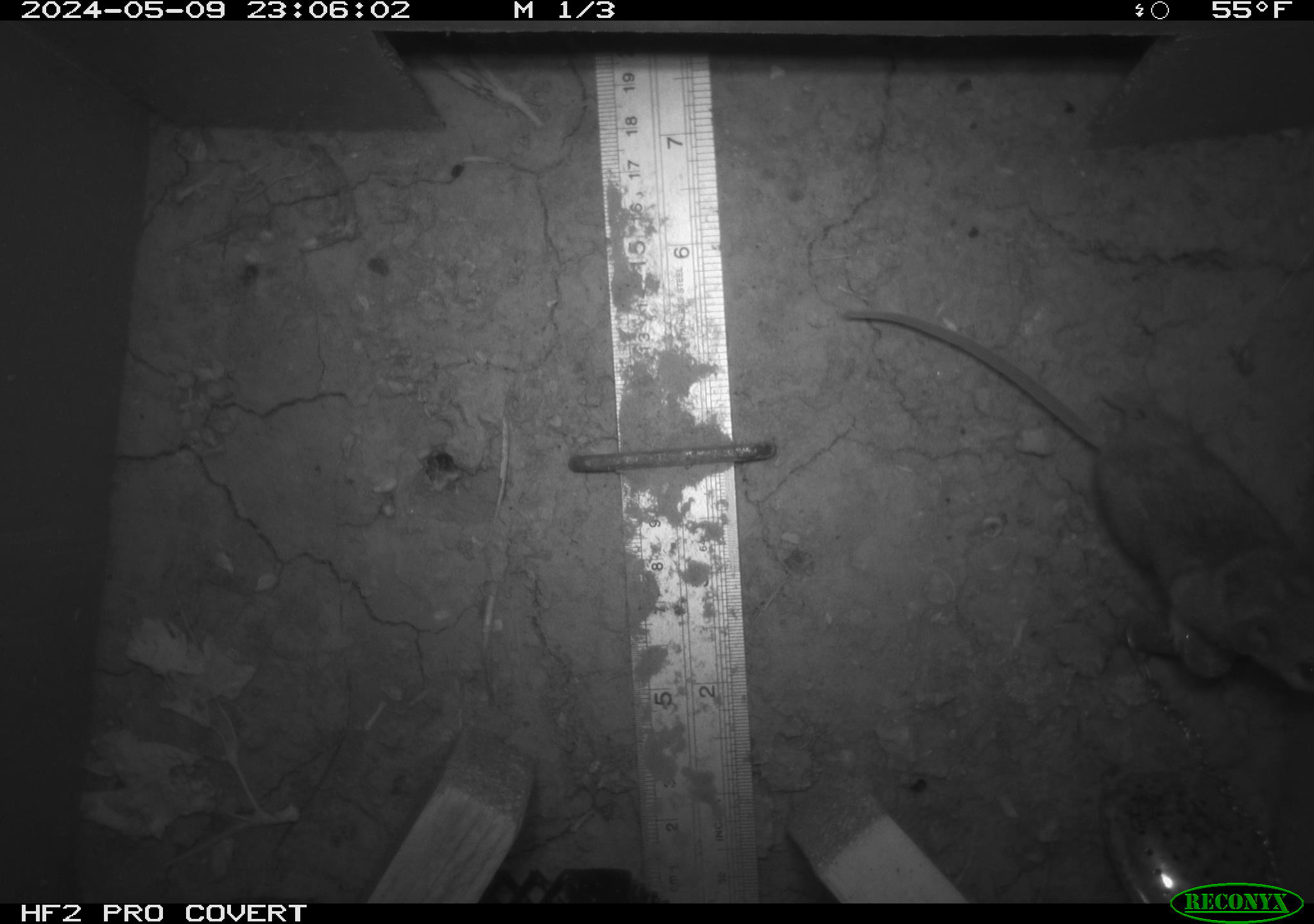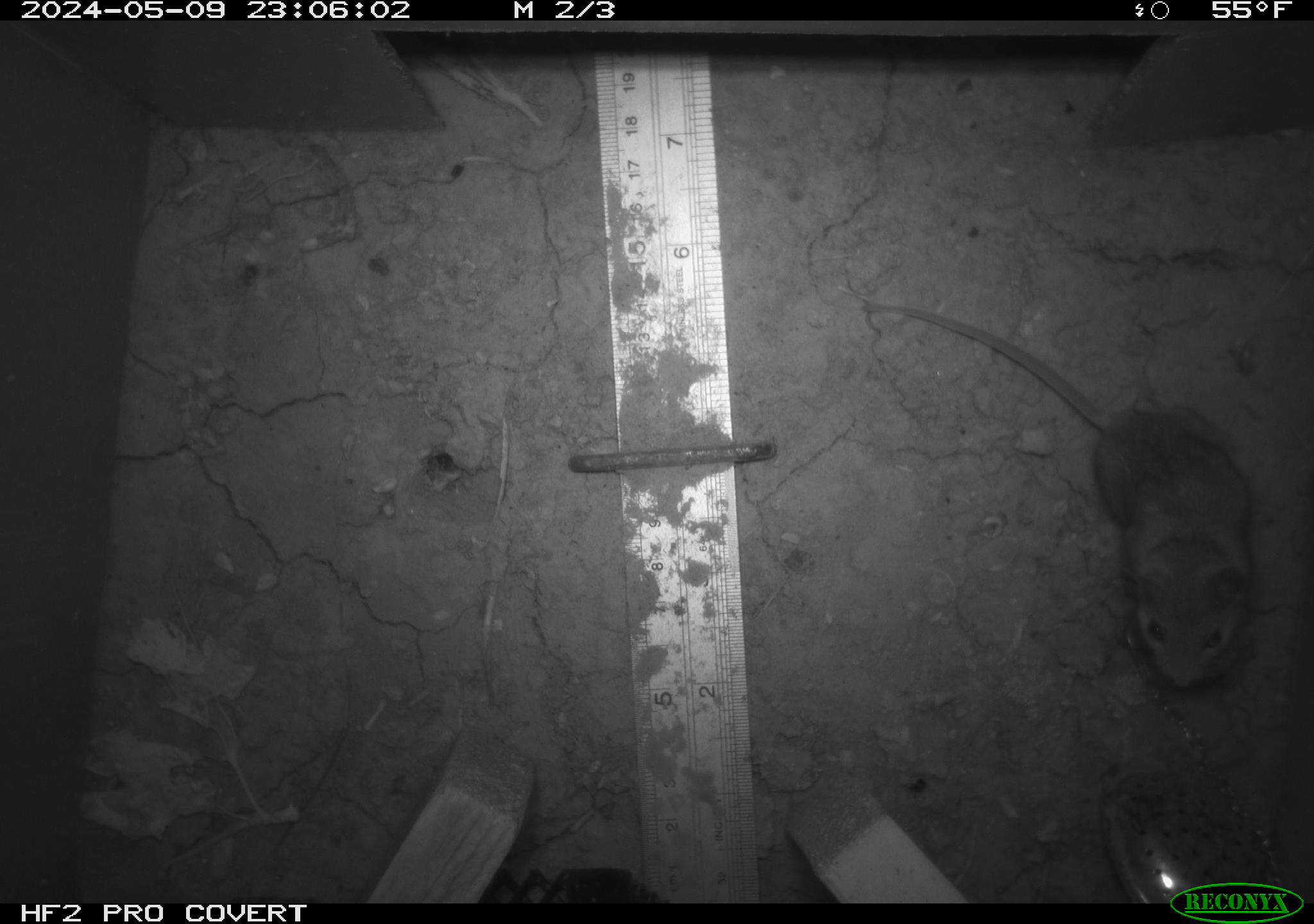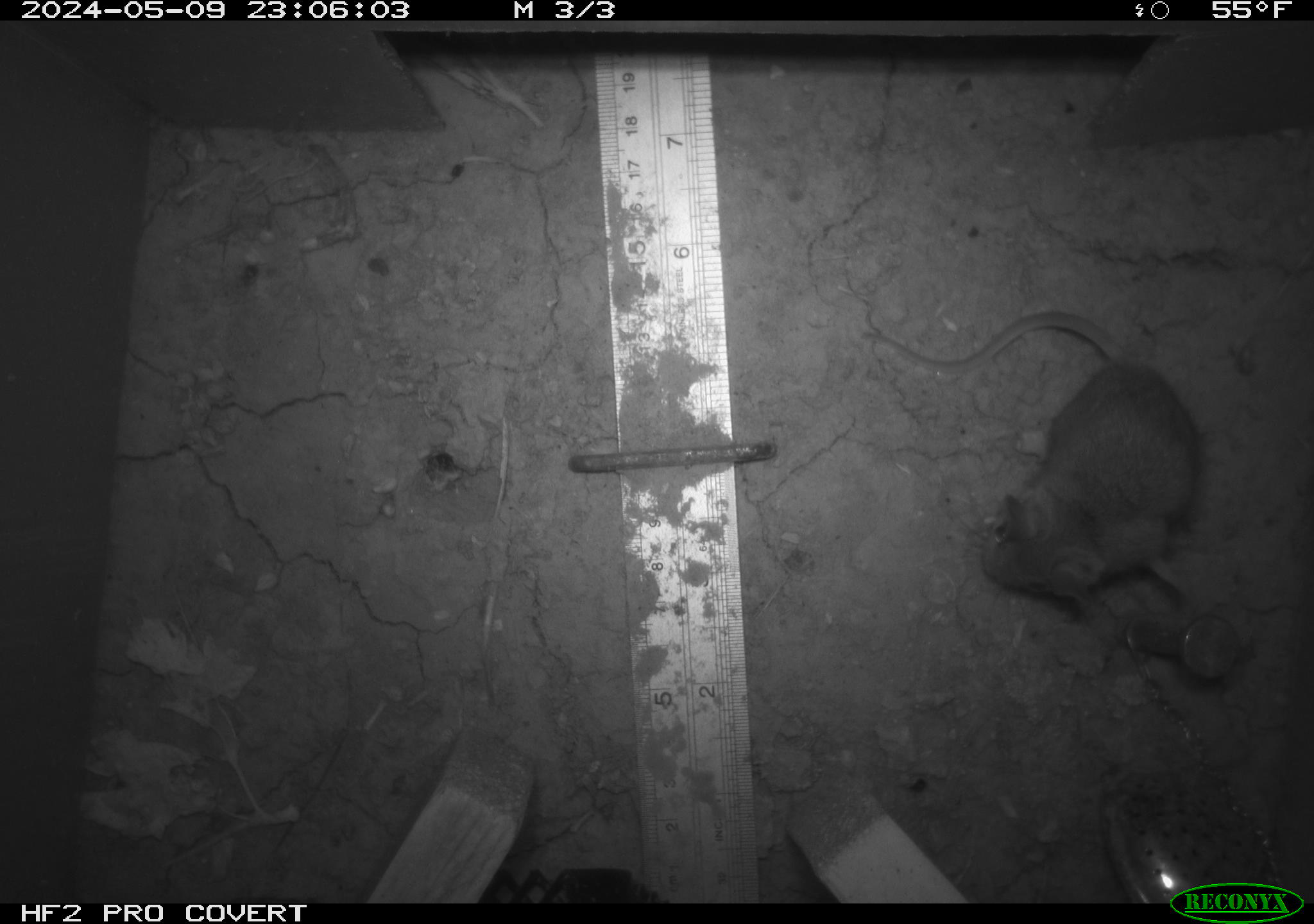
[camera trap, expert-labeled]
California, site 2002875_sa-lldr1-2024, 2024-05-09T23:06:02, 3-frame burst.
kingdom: Animalia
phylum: Chordata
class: Mammalia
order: Rodentia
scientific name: Rodentia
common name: mouse species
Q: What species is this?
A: Mouse species (Rodentia).